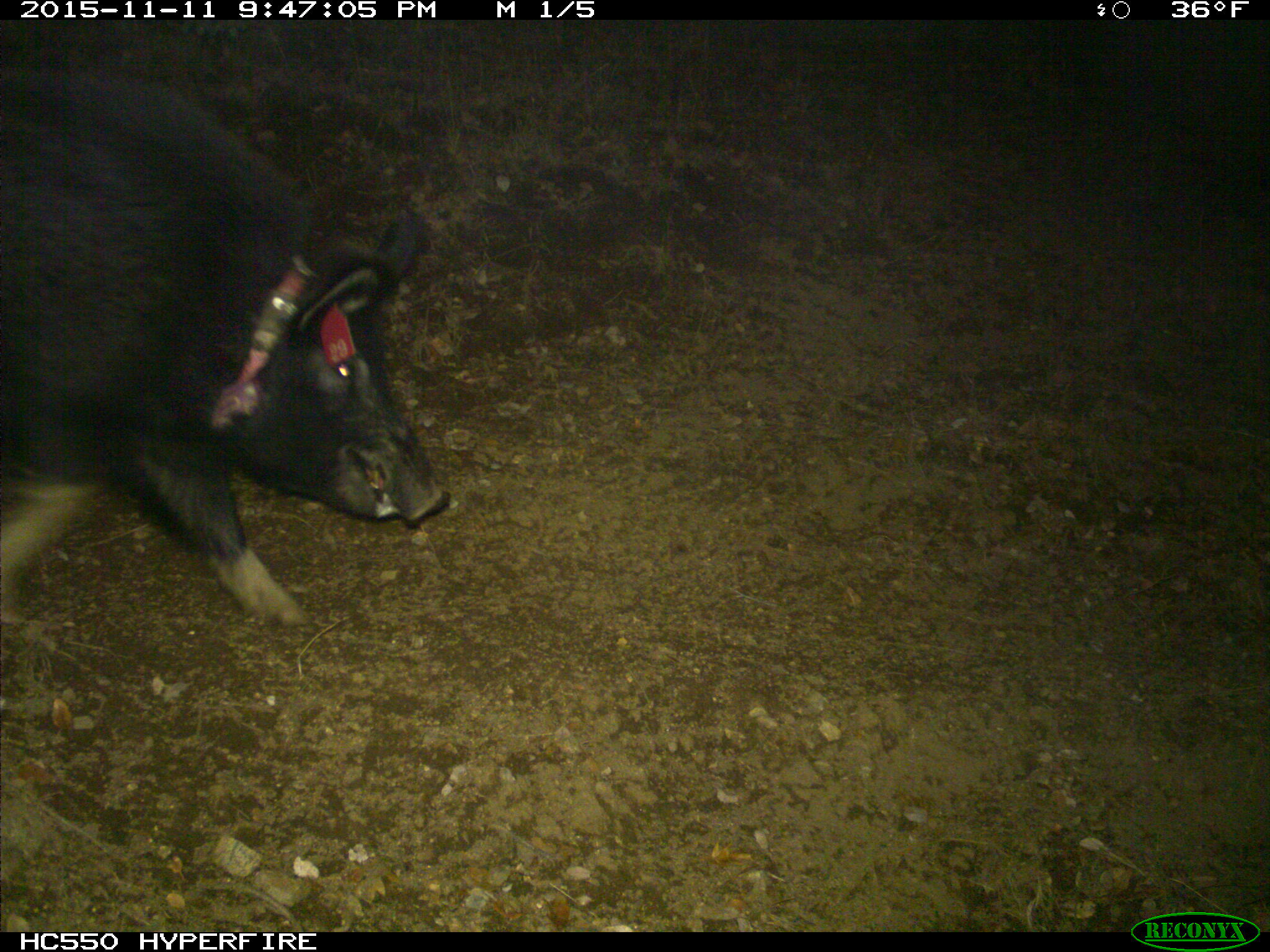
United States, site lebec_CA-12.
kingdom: Animalia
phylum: Chordata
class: Mammalia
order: Artiodactyla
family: Suidae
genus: Sus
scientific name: Sus scrofa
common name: wild boar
Sus scrofa (wild boar).